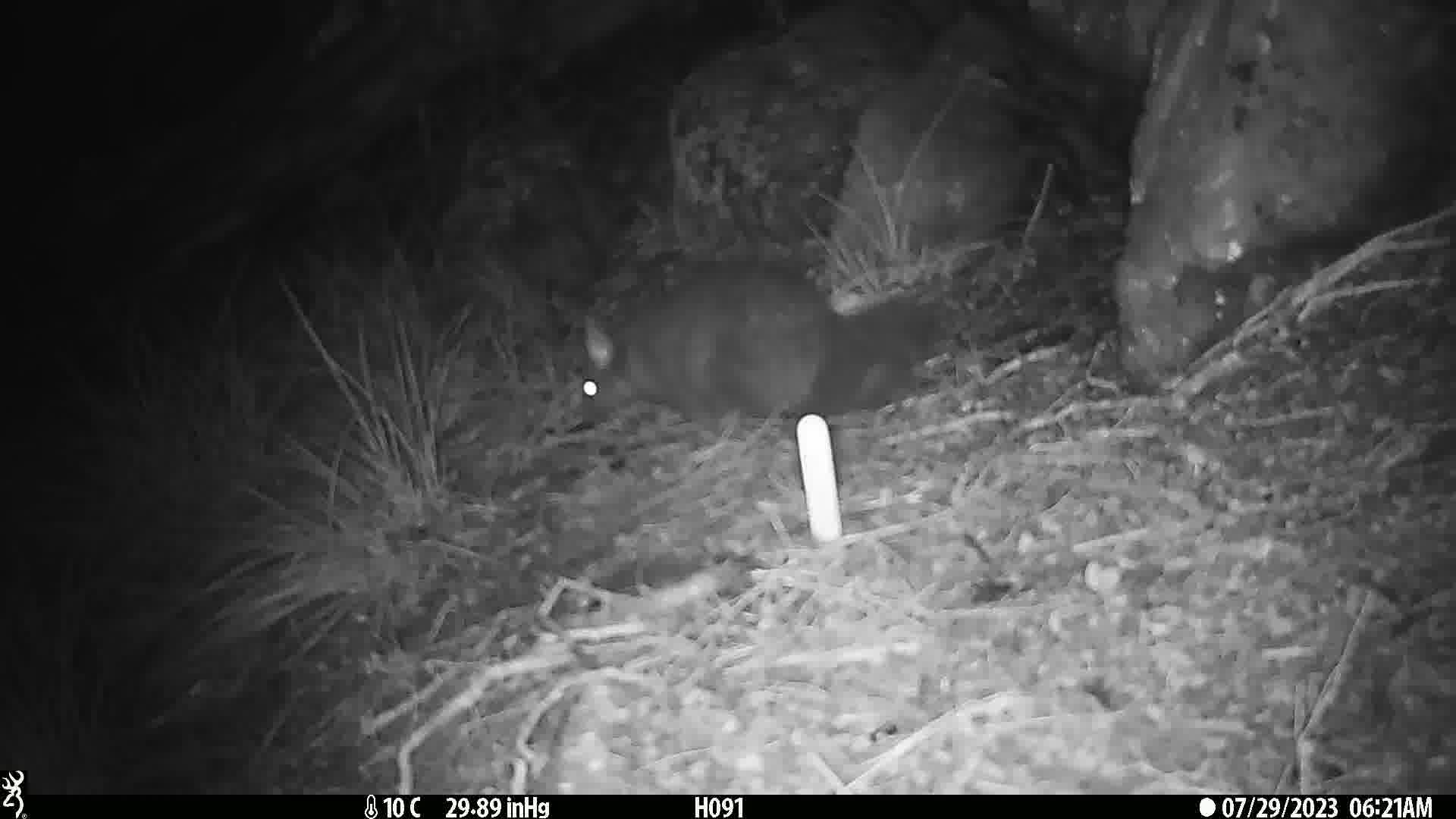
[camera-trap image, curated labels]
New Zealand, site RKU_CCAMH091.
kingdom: Animalia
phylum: Chordata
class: Mammalia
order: Diprotodontia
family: Phalangeridae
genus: Trichosurus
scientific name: Trichosurus vulpecula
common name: common brushtail possum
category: possum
Possum (common brushtail possum) (Trichosurus vulpecula).